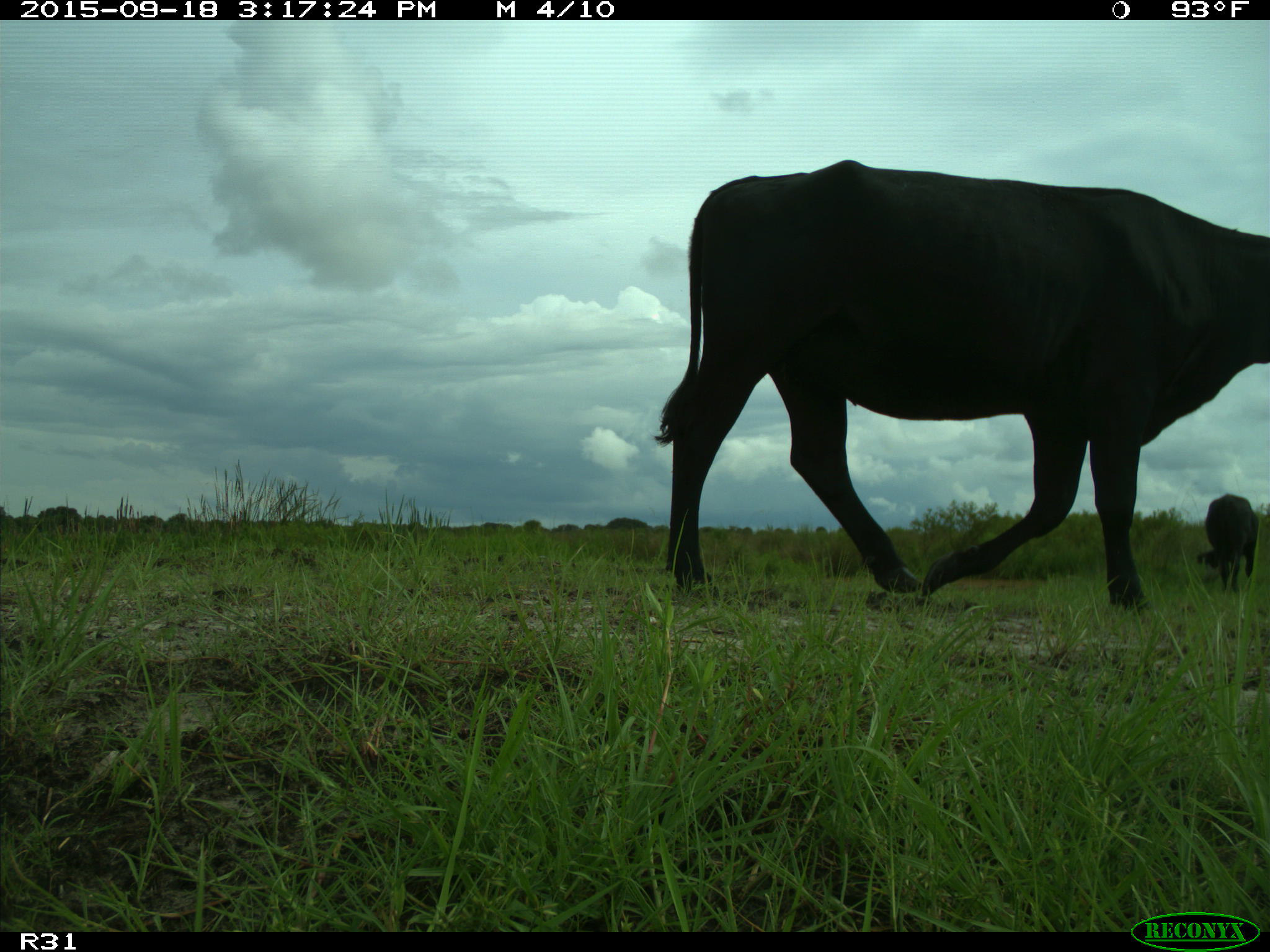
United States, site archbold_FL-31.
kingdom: Animalia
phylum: Chordata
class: Mammalia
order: Artiodactyla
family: Bovidae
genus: Bos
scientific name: Bos taurus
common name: domestic cow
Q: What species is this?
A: Bos taurus (domestic cow).